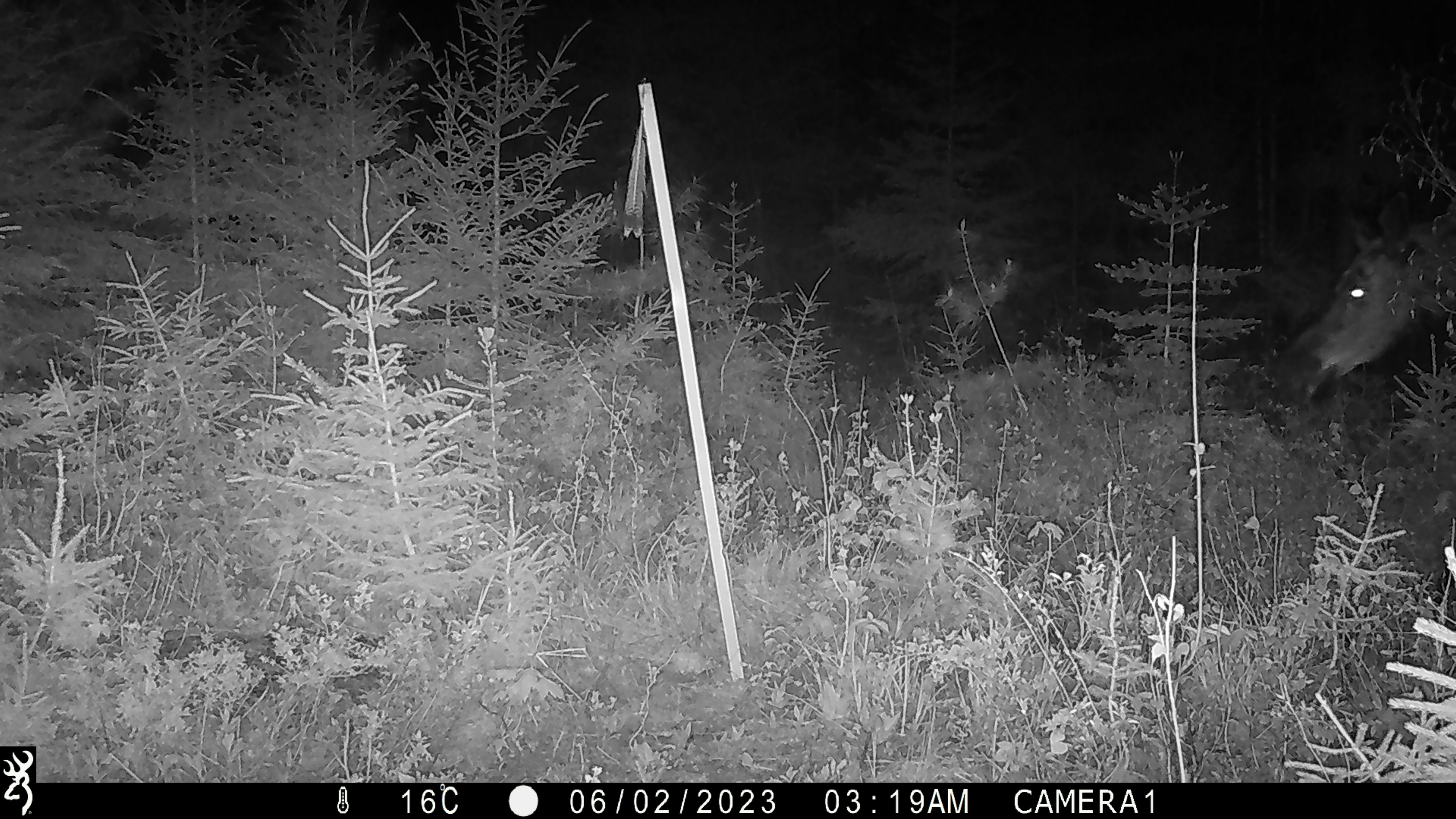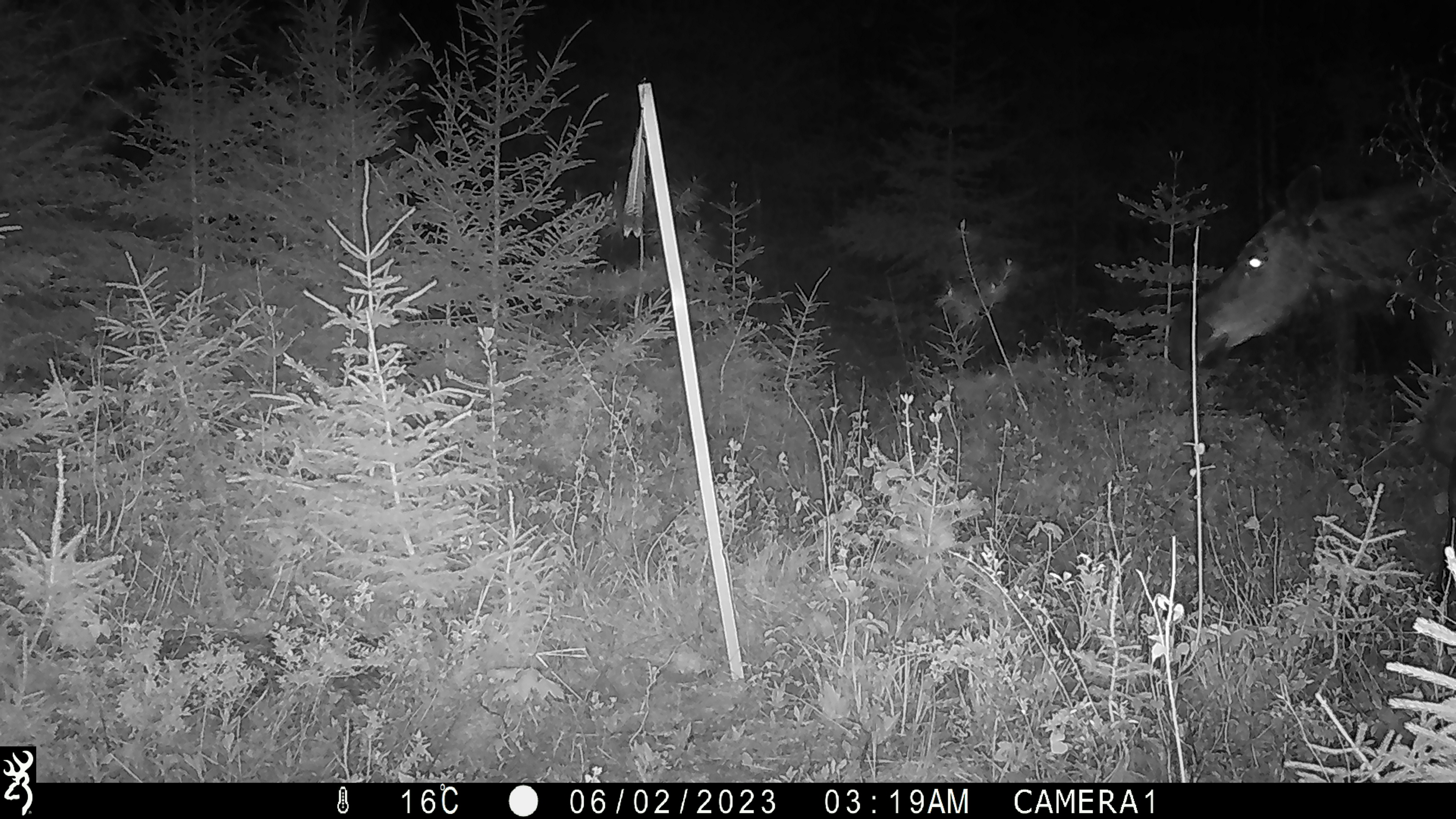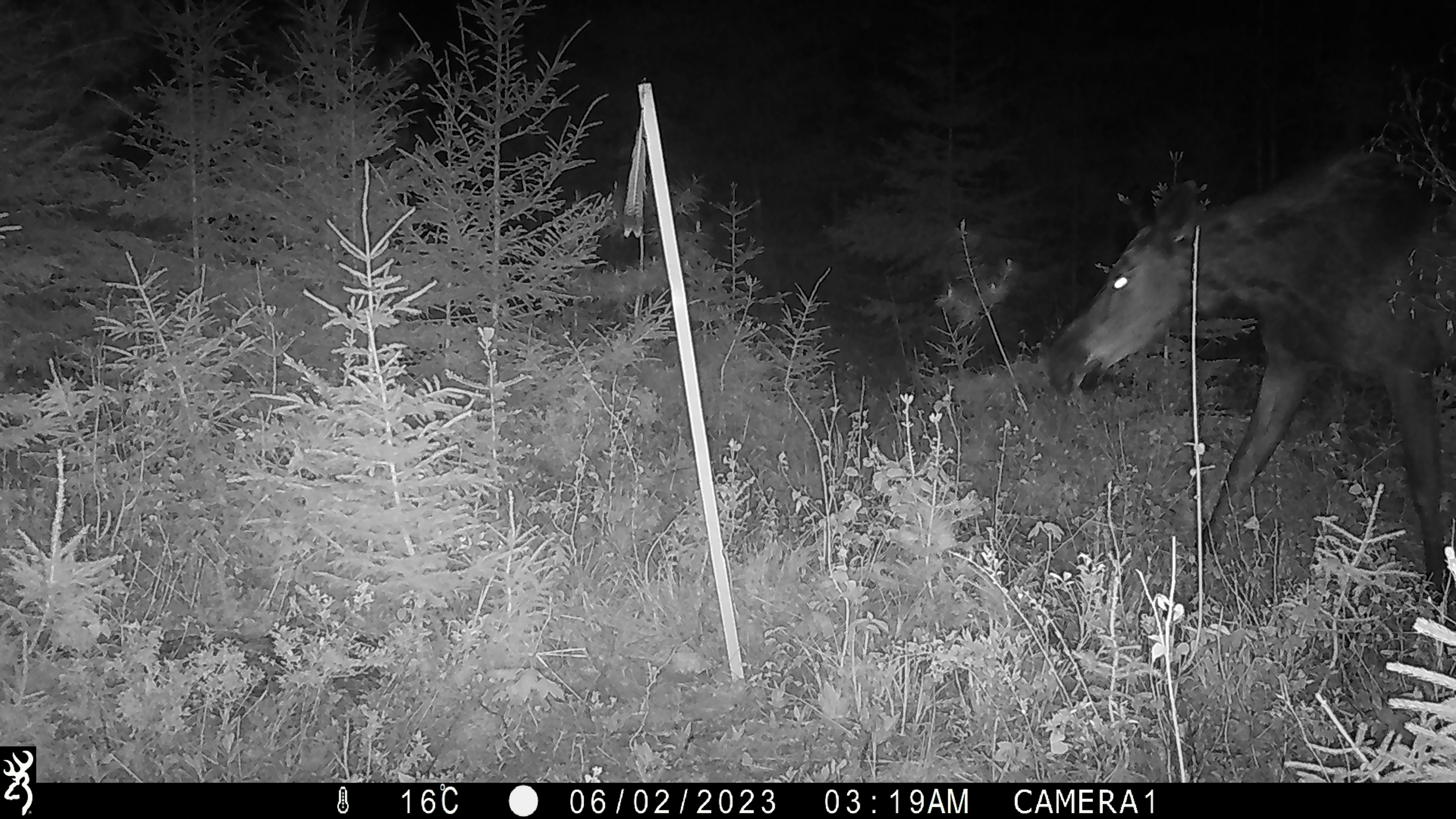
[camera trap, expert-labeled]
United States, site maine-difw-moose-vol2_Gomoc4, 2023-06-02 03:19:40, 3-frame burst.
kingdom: Animalia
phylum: Chordata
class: Mammalia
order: Artiodactyla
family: Cervidae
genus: Alces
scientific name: Alces alces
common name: moose